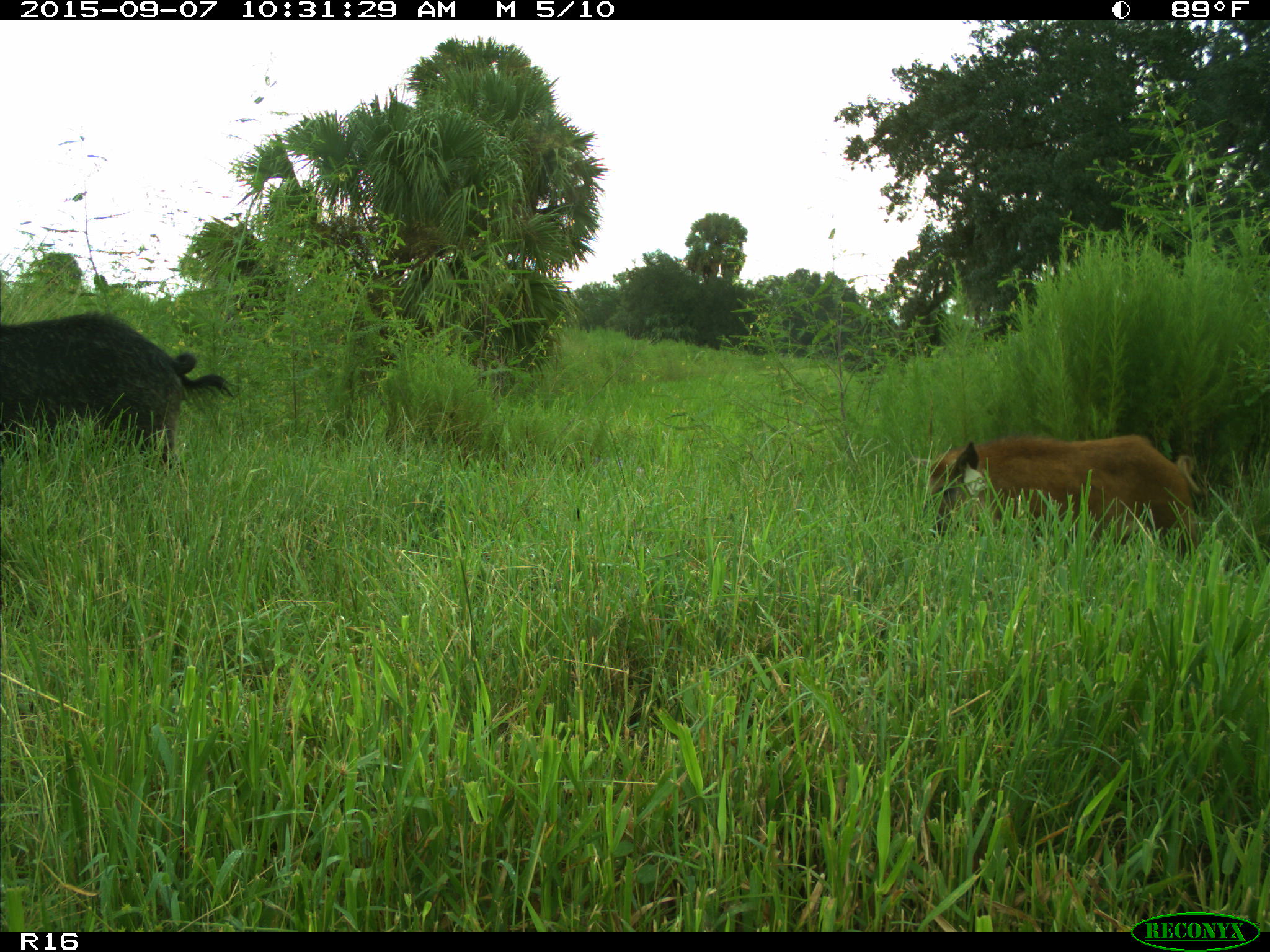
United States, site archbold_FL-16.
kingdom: Animalia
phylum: Chordata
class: Mammalia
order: Artiodactyla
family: Suidae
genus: Sus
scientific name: Sus scrofa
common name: wild boar